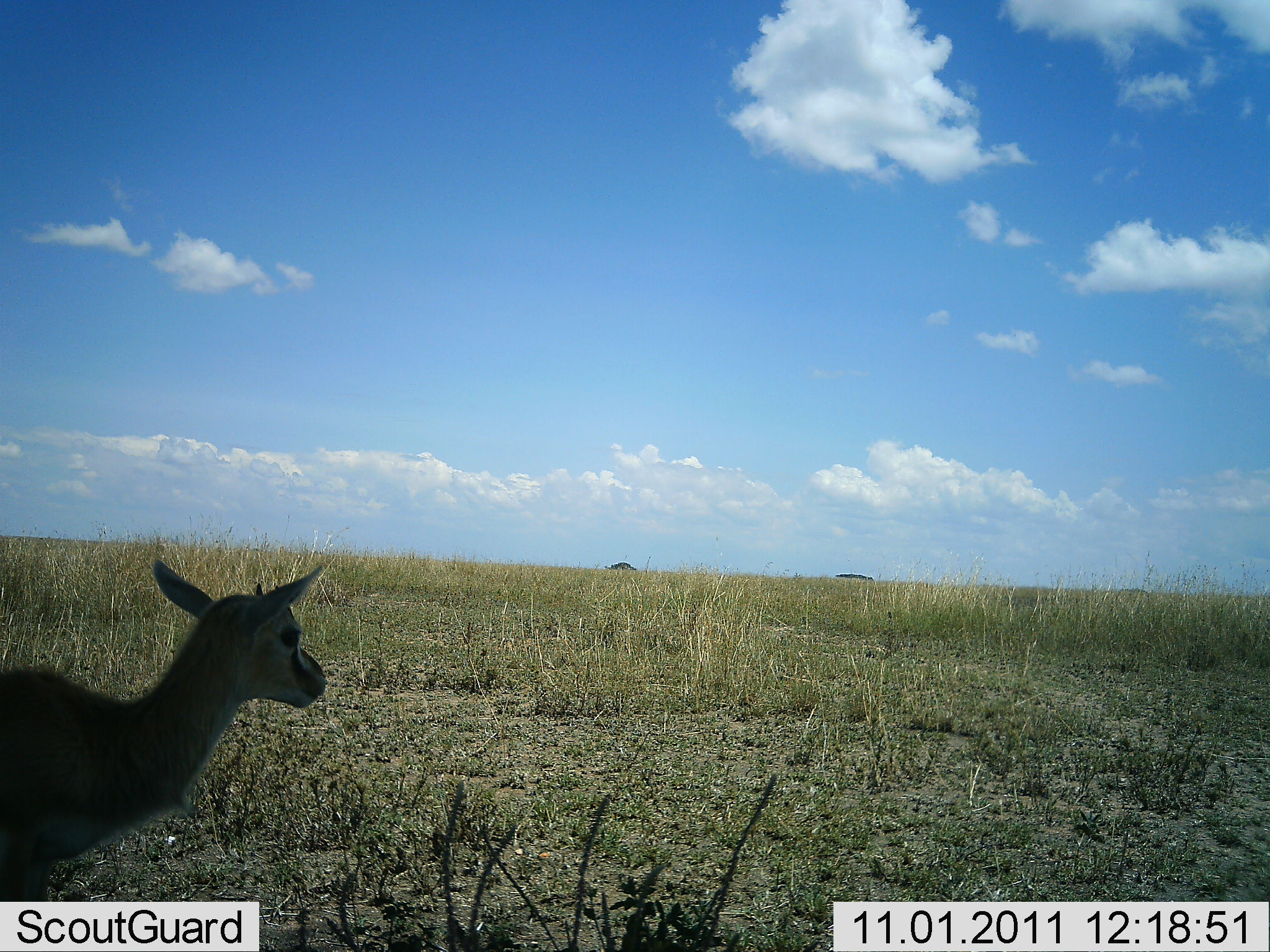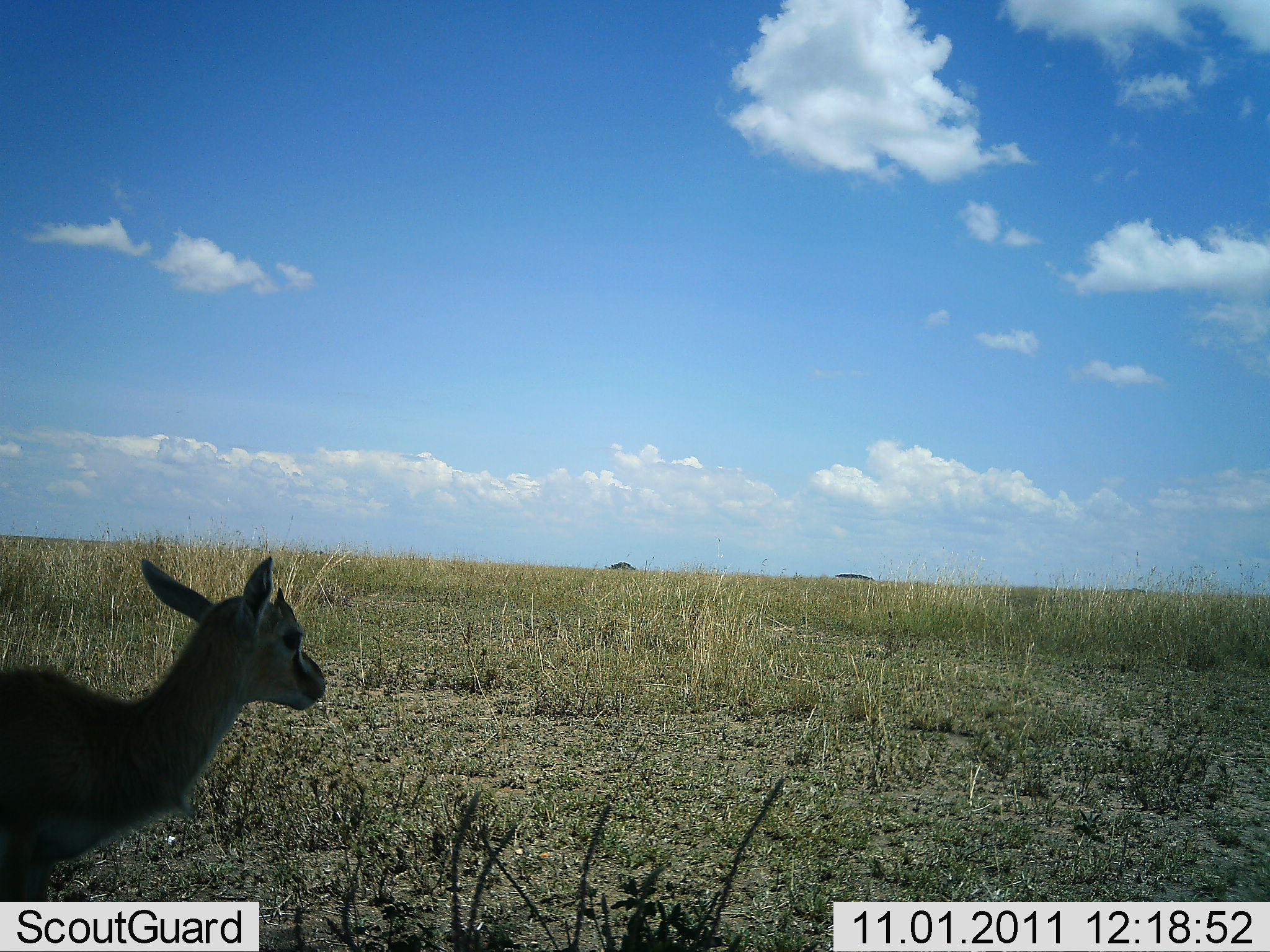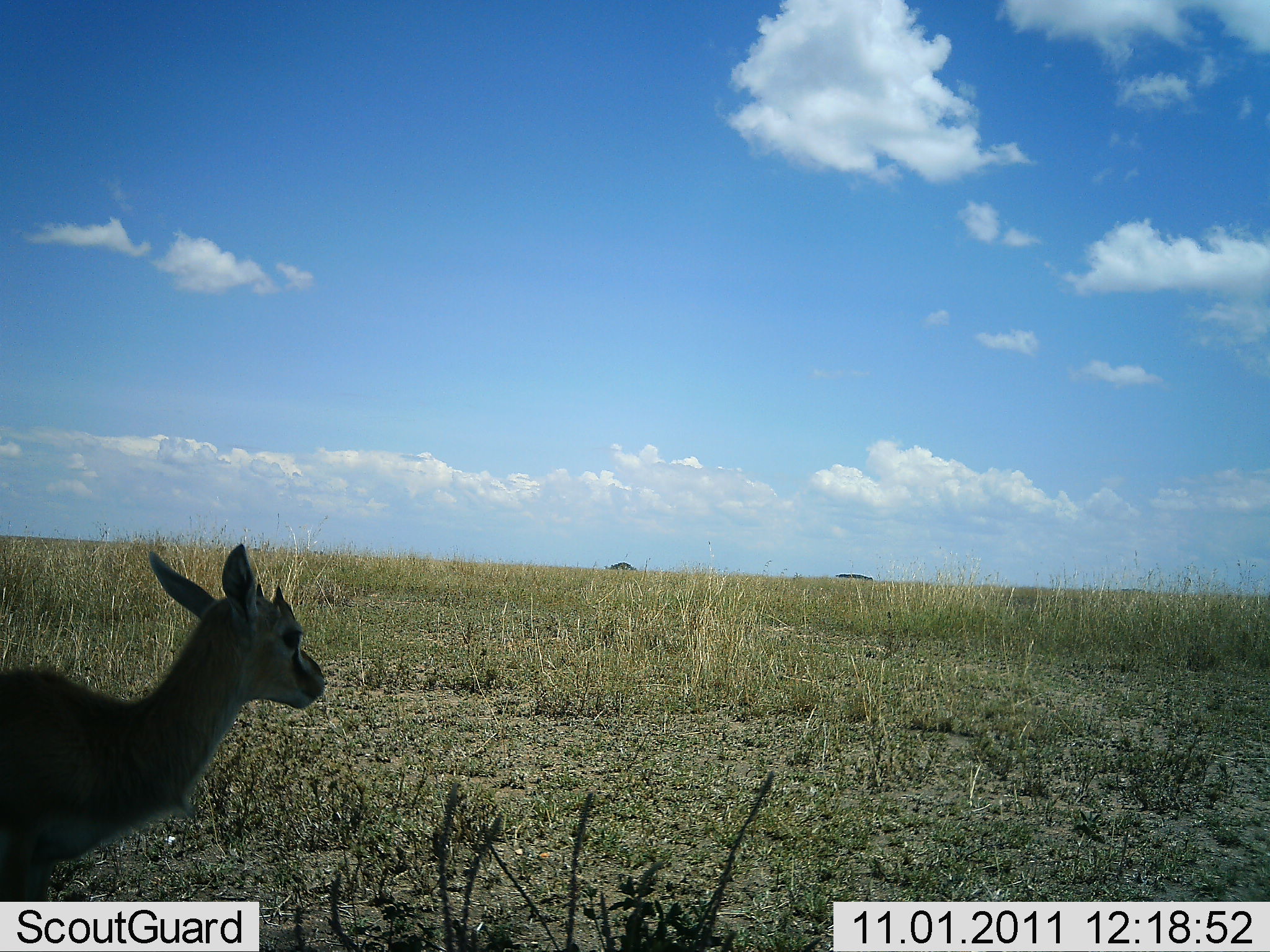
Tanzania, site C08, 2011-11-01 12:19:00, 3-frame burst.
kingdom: Animalia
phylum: Chordata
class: Mammalia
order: Artiodactyla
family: Bovidae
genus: Eudorcas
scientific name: Eudorcas thomsonii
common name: thomson's gazelle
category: gazellethomsons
Gazellethomsons (thomson's gazelle) (Eudorcas thomsonii), count 1. Behavior (volunteer vote fractions): standing 100%, resting 10%, moving 0%, interacting 0%. Young present (vote fraction): 40%. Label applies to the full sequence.